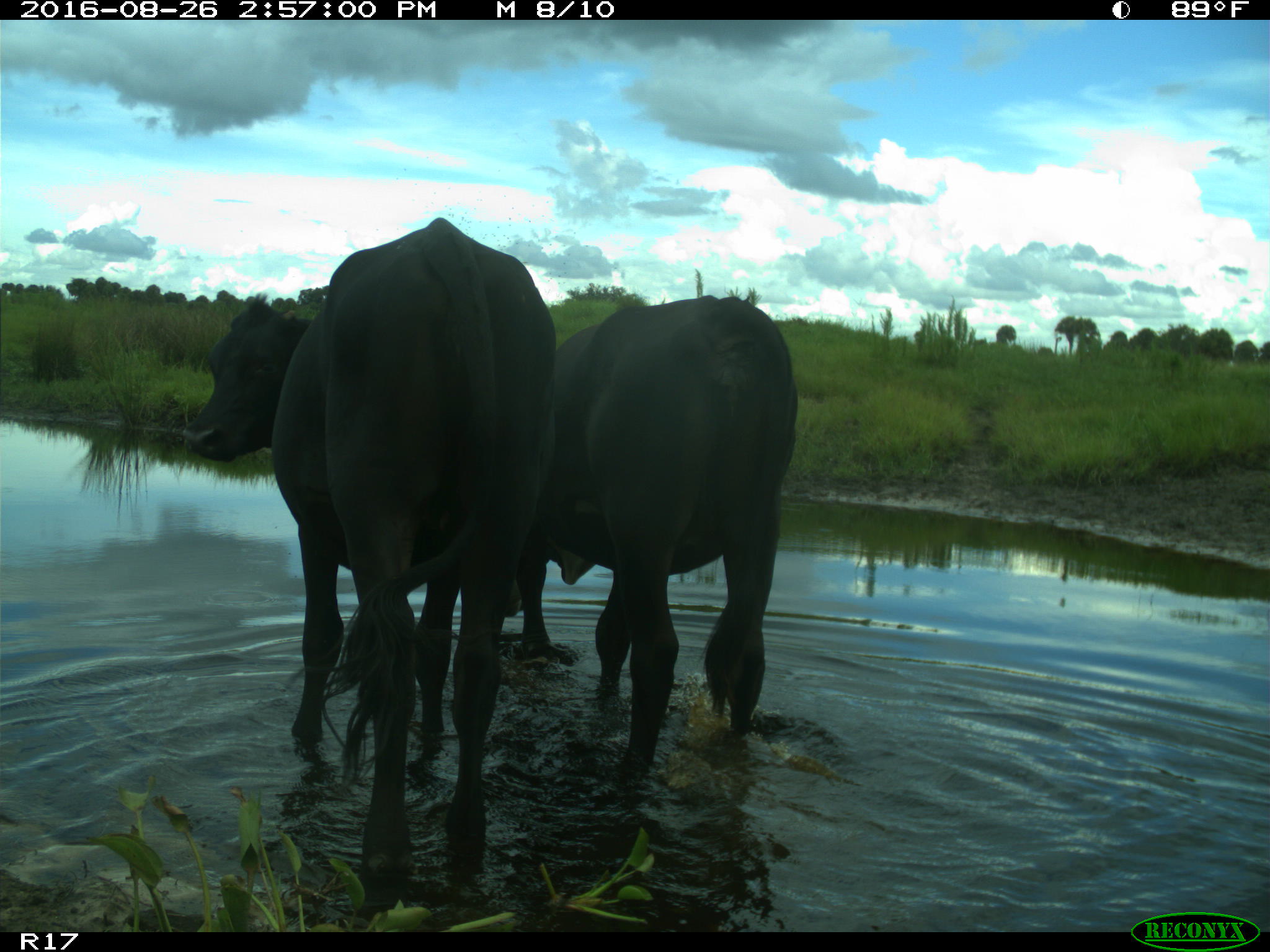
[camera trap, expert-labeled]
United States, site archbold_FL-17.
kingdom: Animalia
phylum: Chordata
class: Mammalia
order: Artiodactyla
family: Bovidae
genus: Bos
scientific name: Bos taurus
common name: domestic cow